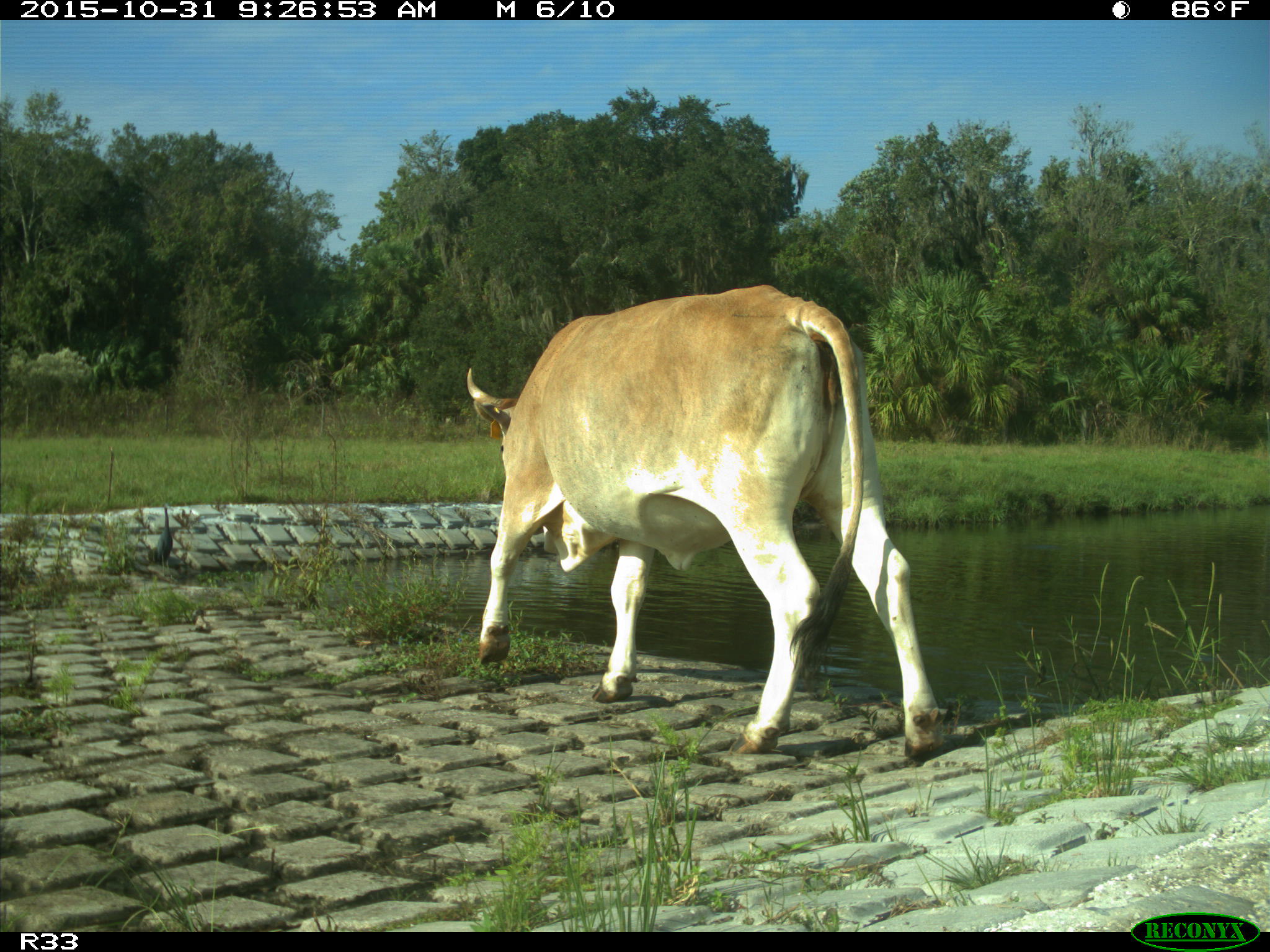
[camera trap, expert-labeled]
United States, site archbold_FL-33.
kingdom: Animalia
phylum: Chordata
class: Mammalia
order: Artiodactyla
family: Bovidae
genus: Bos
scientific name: Bos taurus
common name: domestic cow